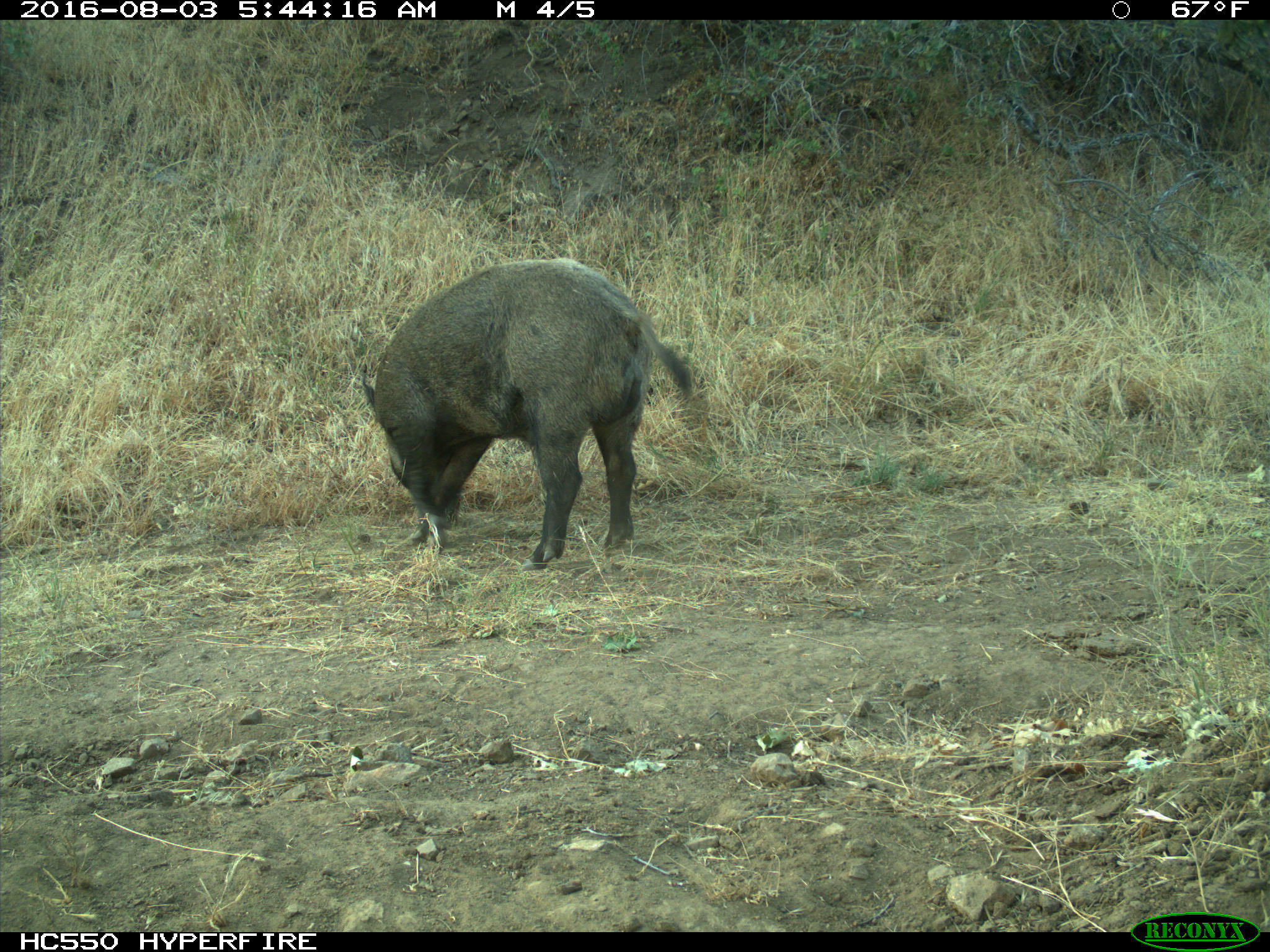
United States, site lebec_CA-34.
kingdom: Animalia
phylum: Chordata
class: Mammalia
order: Artiodactyla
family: Suidae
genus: Sus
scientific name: Sus scrofa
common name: wild boar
Sus scrofa (wild boar).